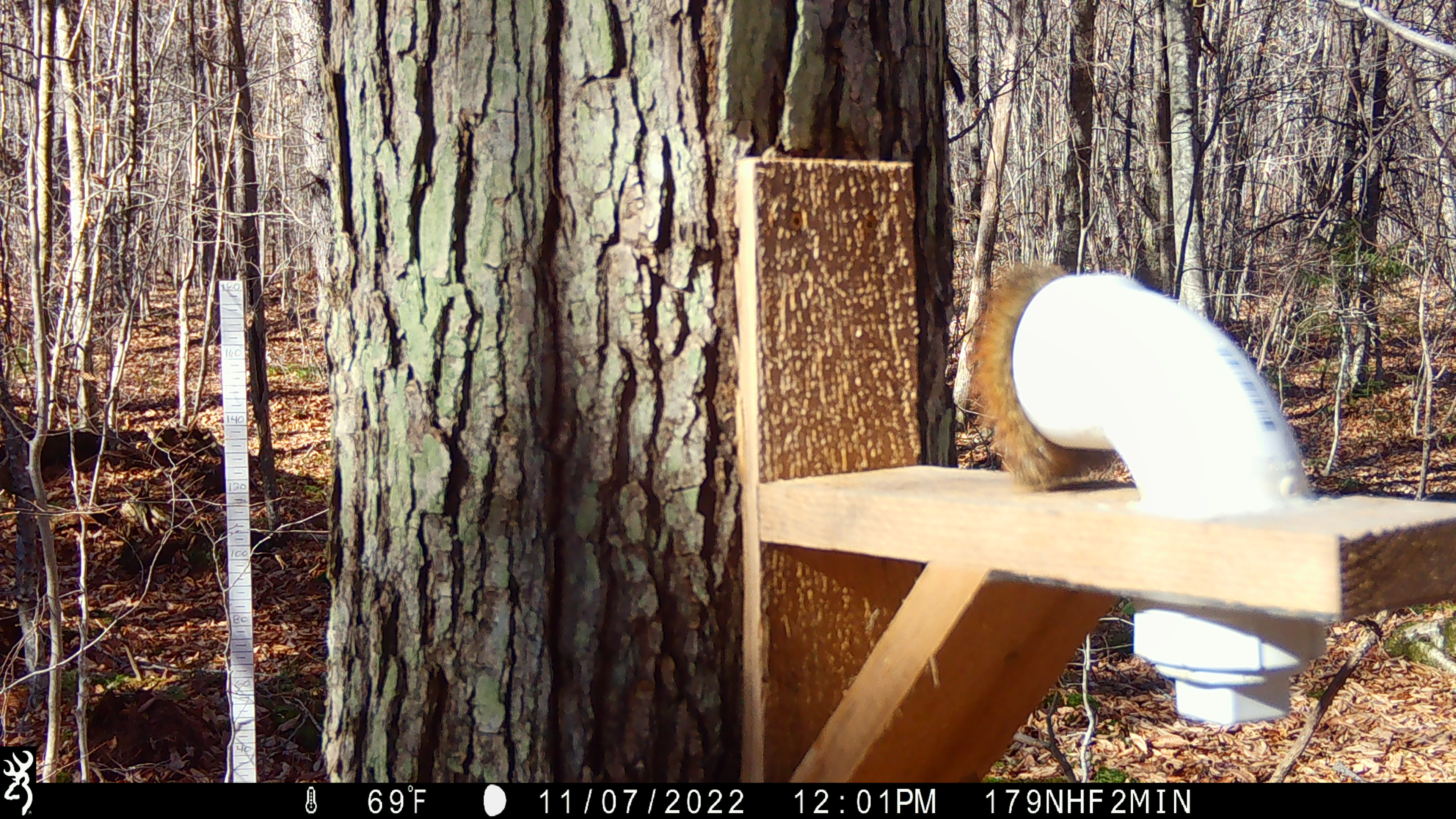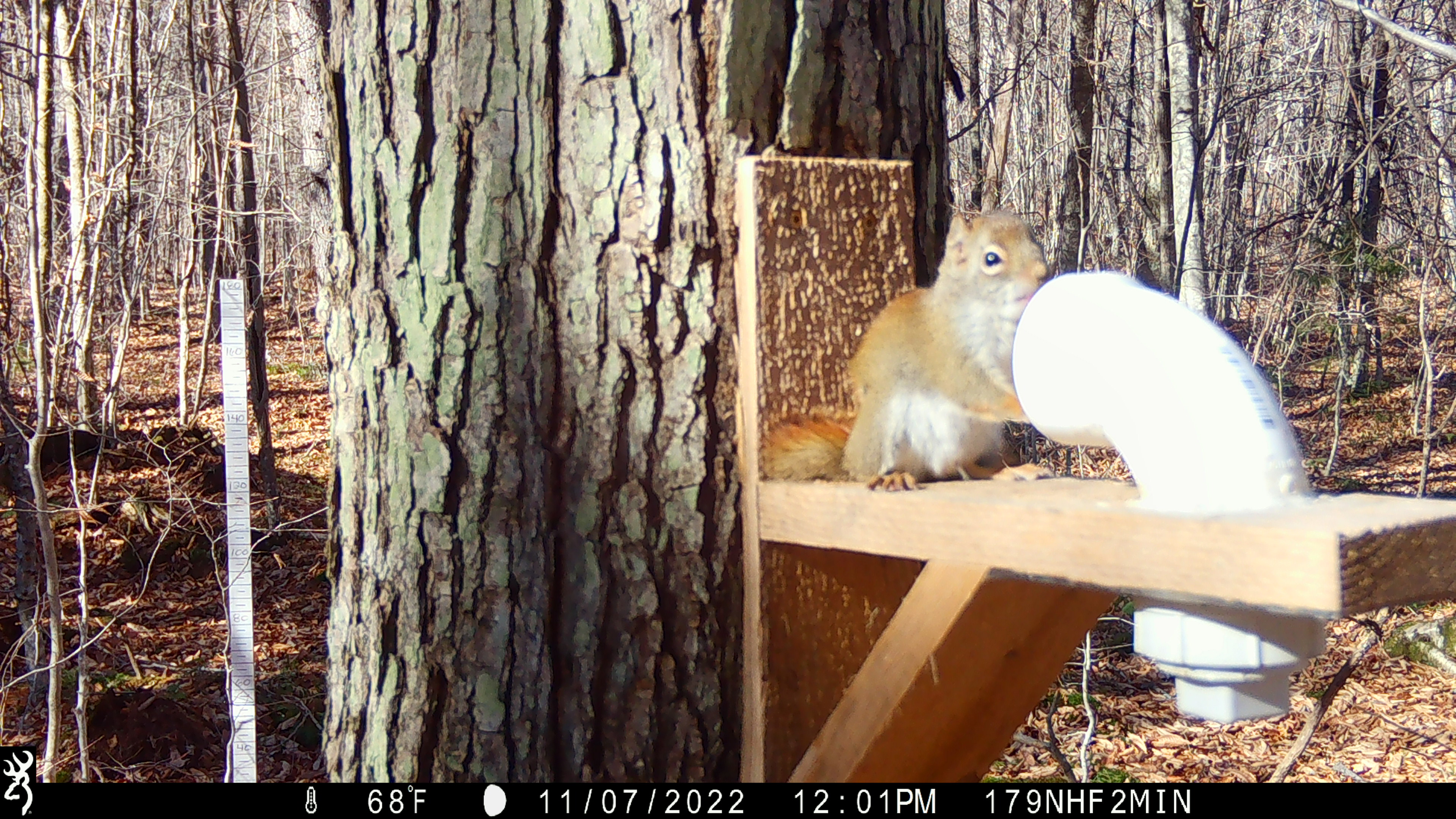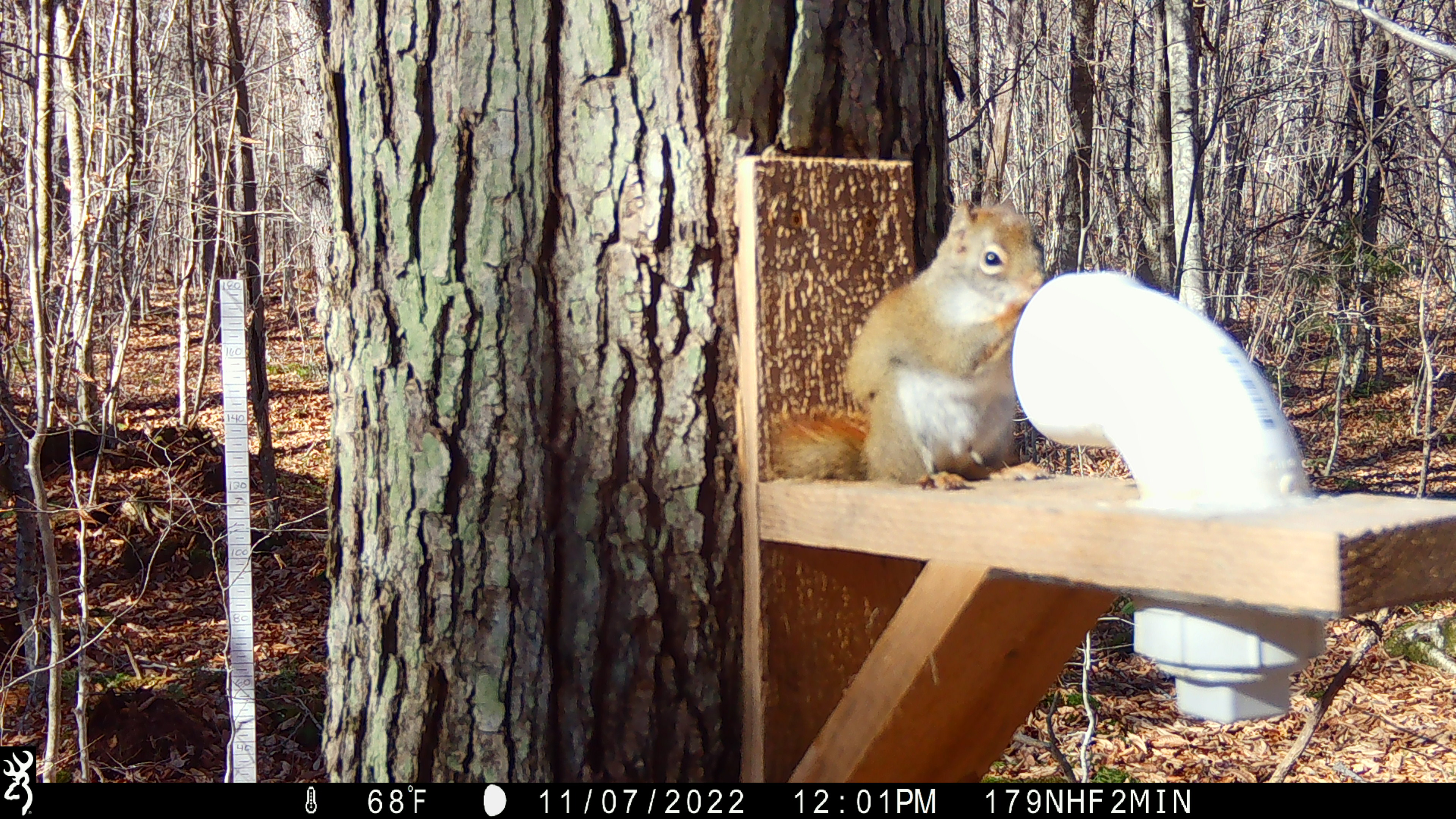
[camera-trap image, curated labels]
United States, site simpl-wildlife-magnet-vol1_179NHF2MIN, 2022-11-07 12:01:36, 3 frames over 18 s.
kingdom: Animalia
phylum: Chordata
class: Mammalia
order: Rodentia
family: Sciuridae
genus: Tamiasciurus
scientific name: Tamiasciurus hudsonicus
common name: red squirrel